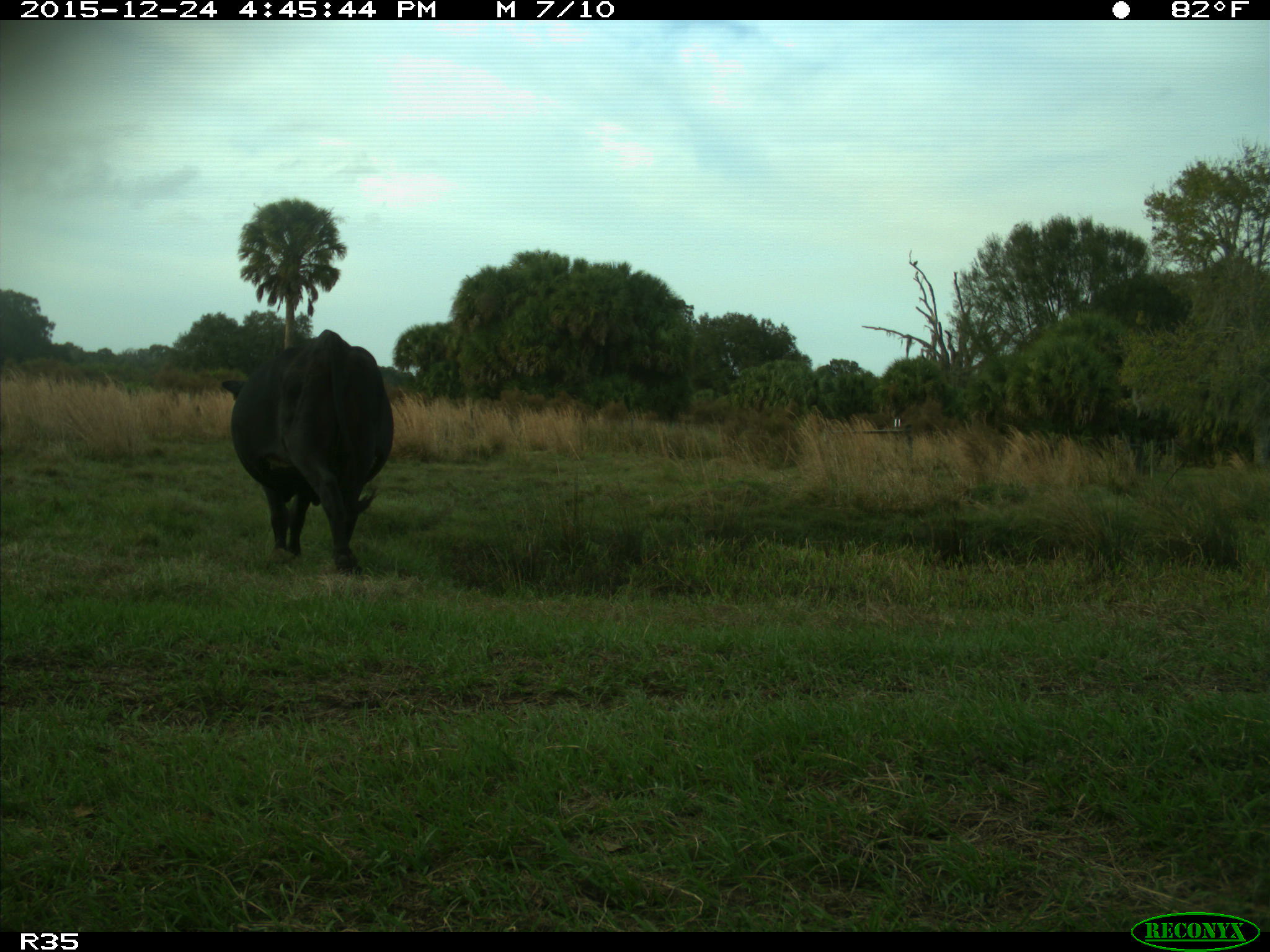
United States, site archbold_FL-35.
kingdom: Animalia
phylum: Chordata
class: Mammalia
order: Artiodactyla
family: Bovidae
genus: Bos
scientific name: Bos taurus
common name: domestic cow